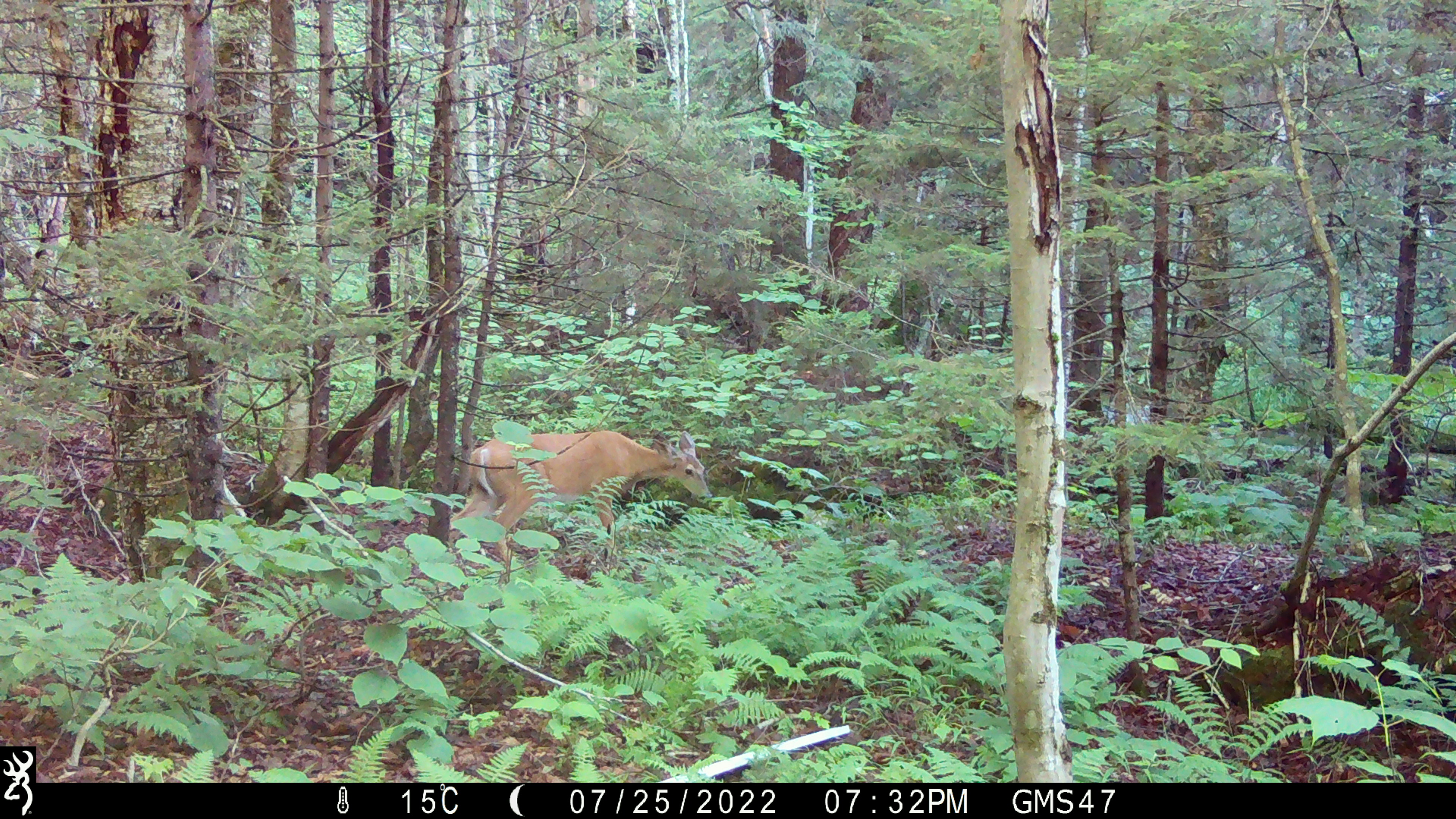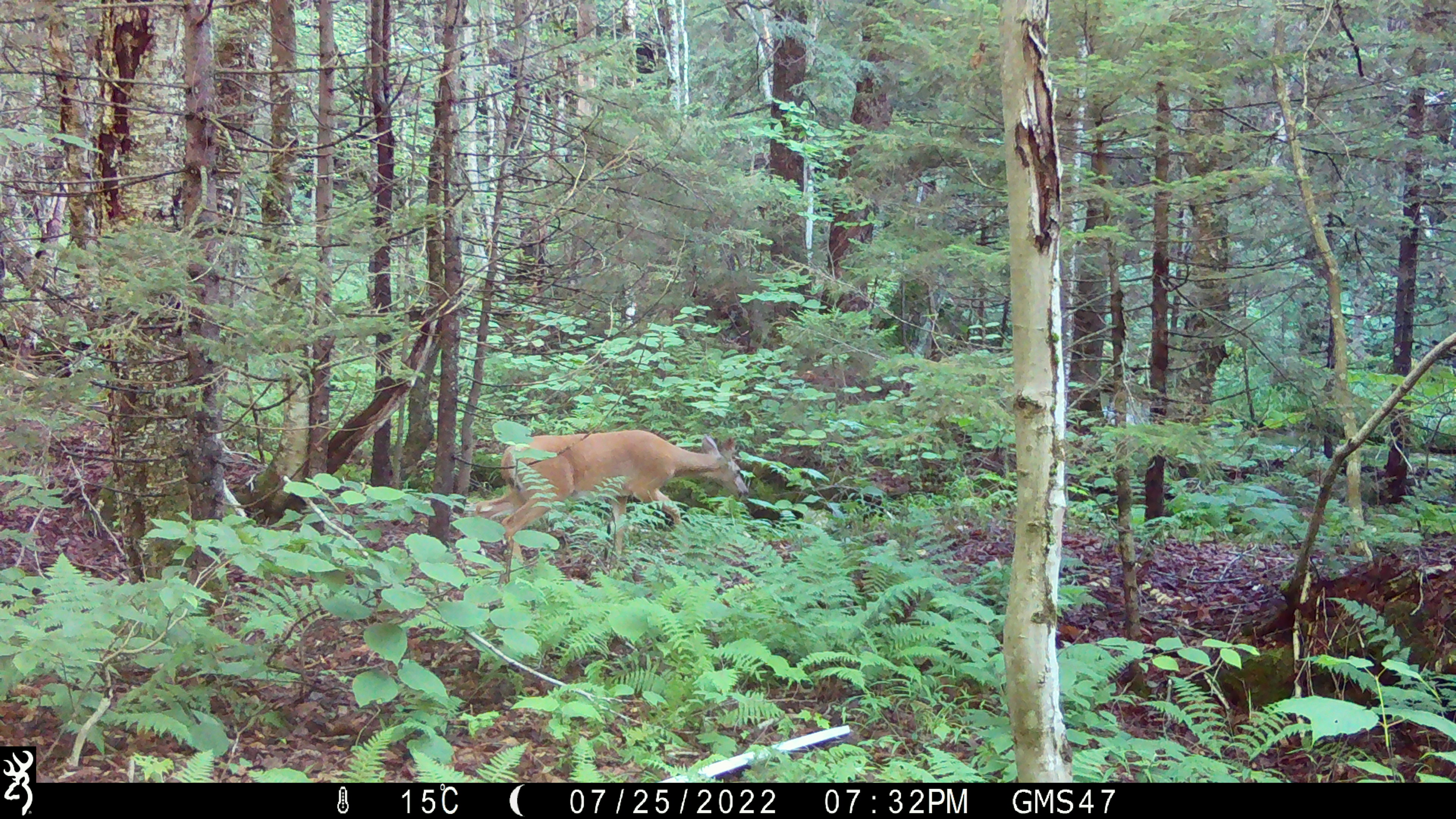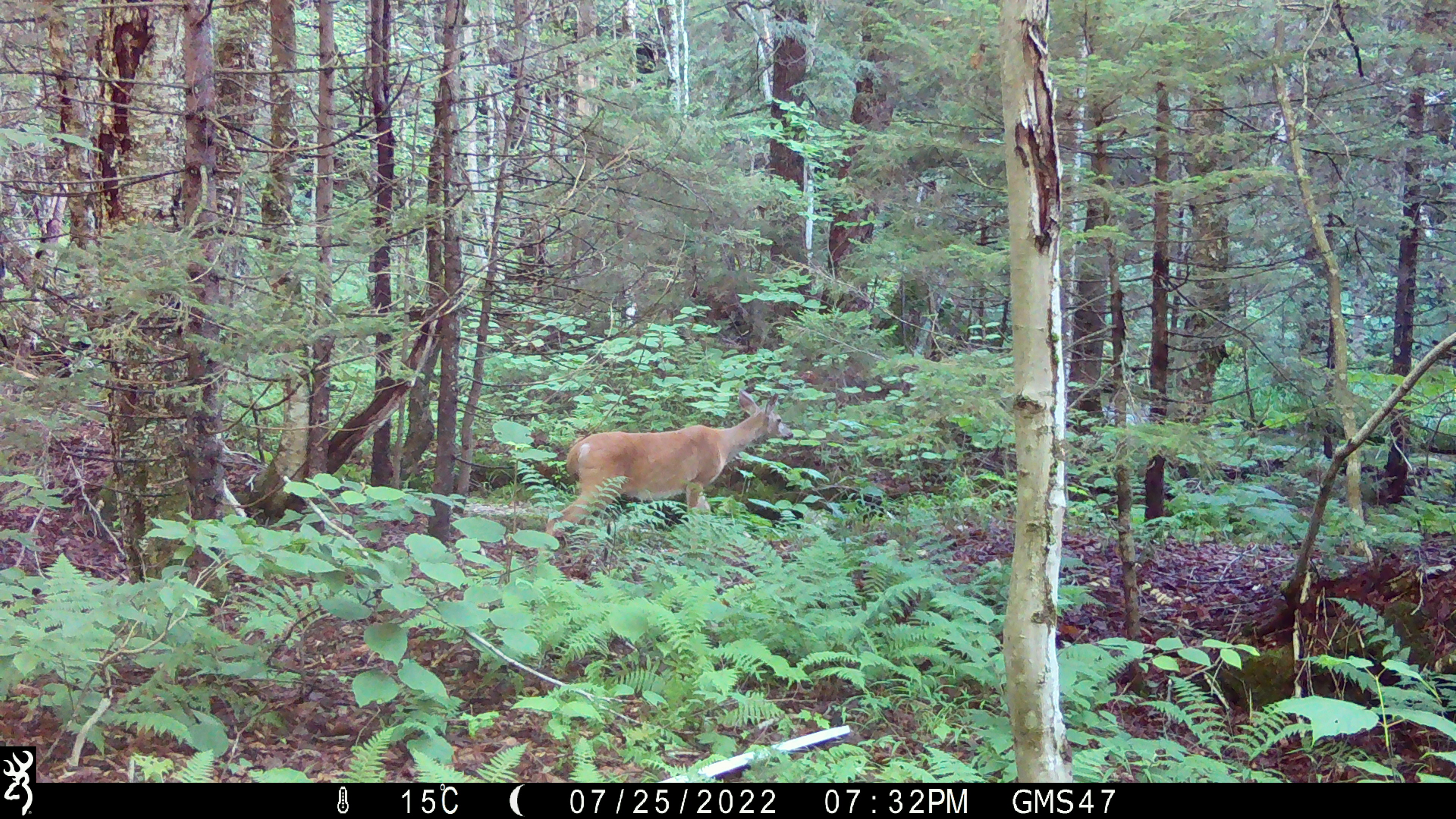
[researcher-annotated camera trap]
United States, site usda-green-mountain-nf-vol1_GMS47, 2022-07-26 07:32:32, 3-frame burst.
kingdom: Animalia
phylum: Chordata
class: Mammalia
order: Artiodactyla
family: Cervidae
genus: Odocoileus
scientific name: Odocoileus virginianus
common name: white-tailed deer